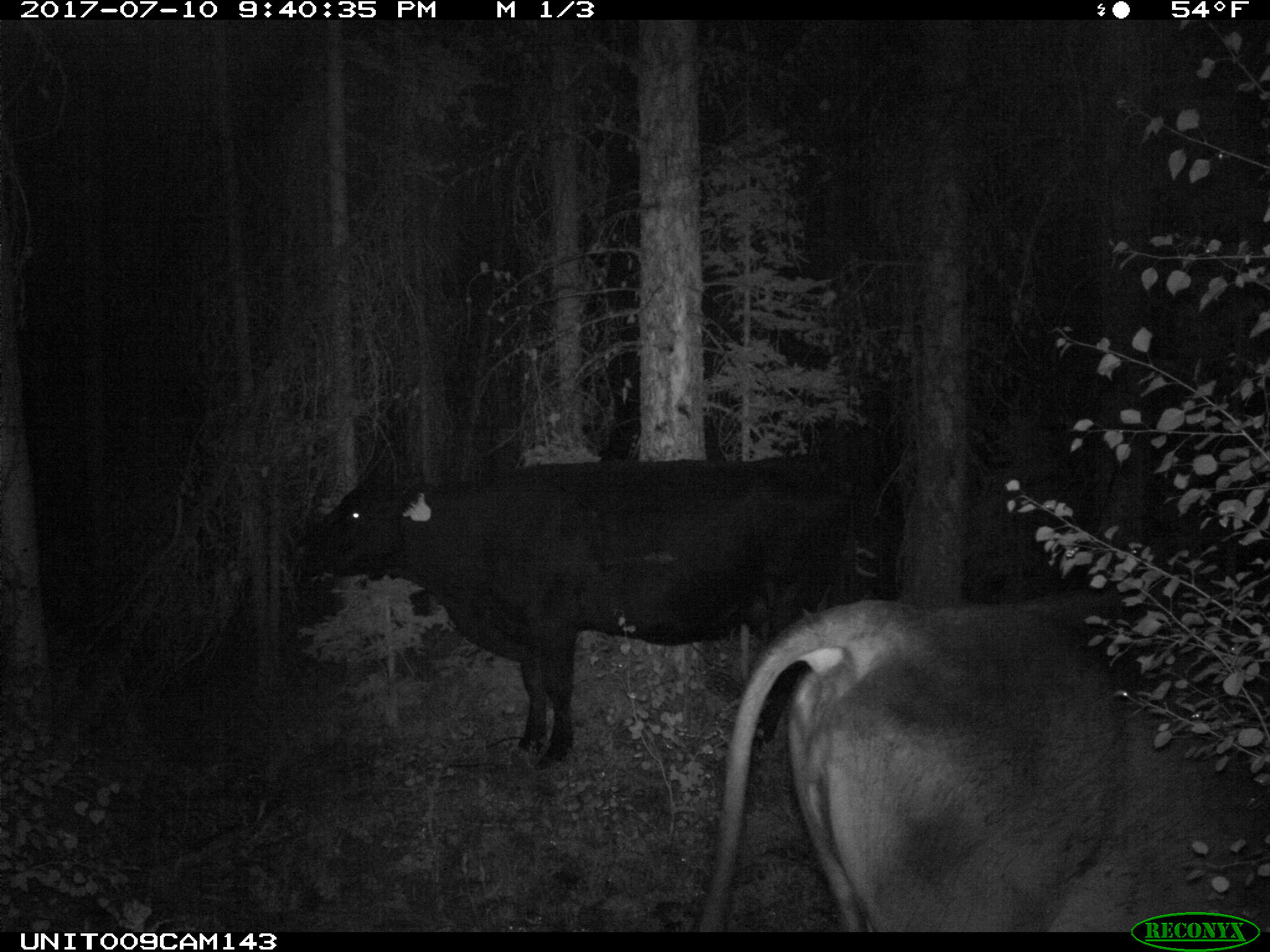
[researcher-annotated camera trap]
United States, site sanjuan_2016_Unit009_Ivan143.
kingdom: Animalia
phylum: Chordata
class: Mammalia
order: Artiodactyla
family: Bovidae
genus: Bos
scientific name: Bos taurus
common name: domestic cow